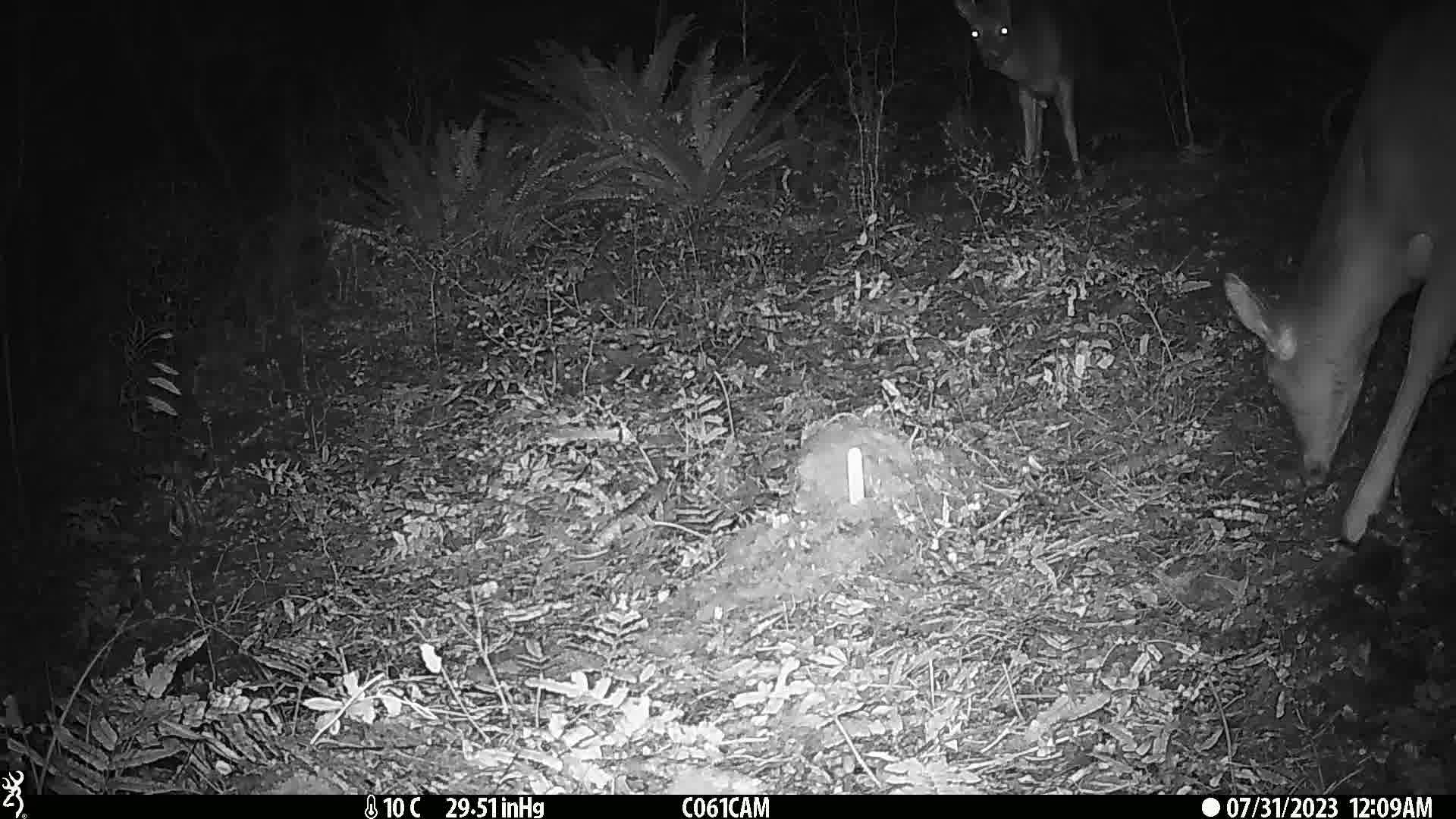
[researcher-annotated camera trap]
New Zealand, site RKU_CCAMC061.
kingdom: Animalia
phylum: Chordata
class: Mammalia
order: Artiodactyla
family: Cervidae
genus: Odocoileus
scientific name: Odocoileus virginianus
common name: white-tailed deer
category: white tailed deer